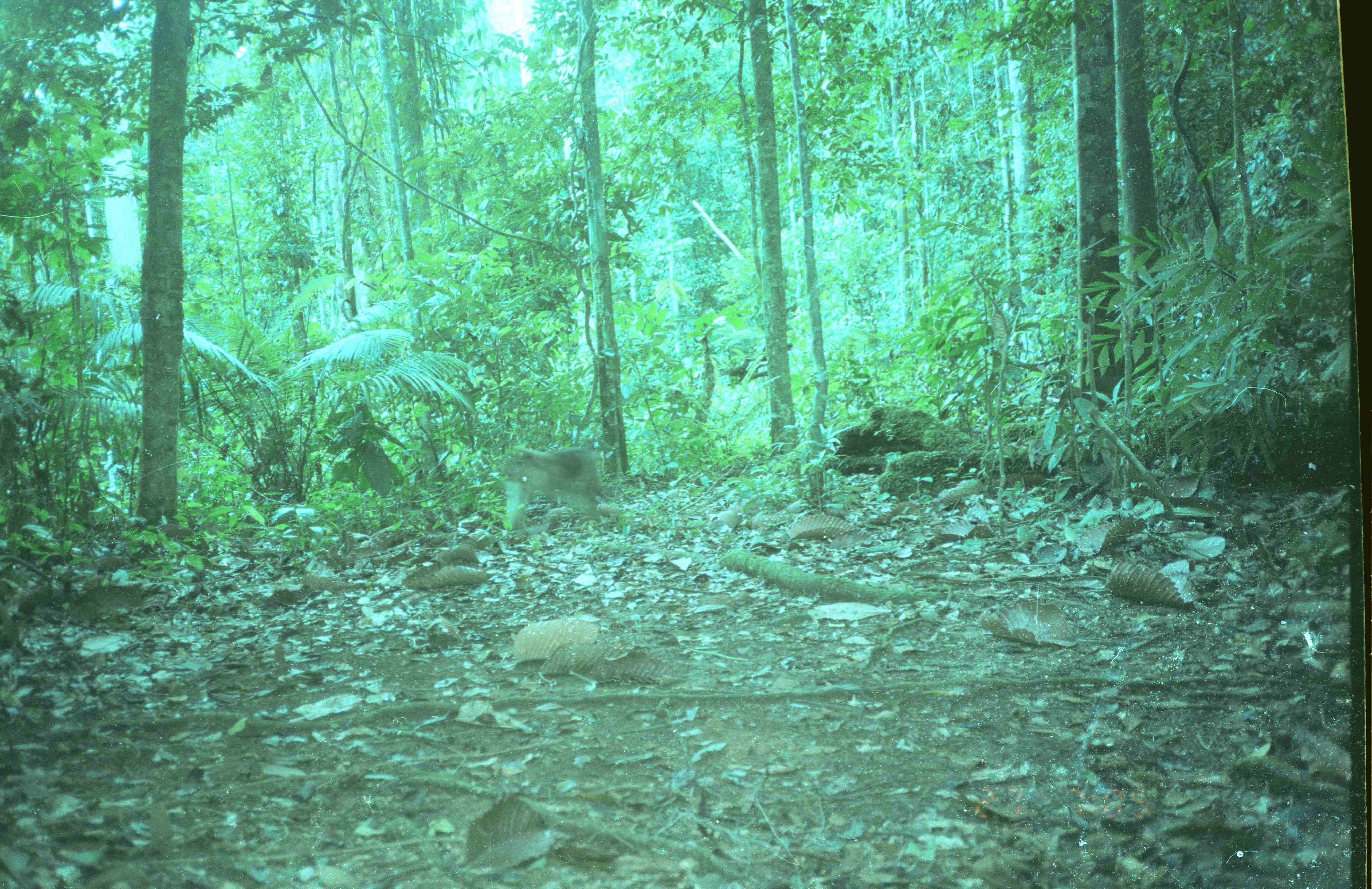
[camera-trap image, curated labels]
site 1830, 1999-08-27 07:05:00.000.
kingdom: Animalia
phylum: Chordata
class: Mammalia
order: Primates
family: Cercopithecidae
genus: Macaca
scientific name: Macaca nemestrina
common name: southern pig-tailed macaque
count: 1